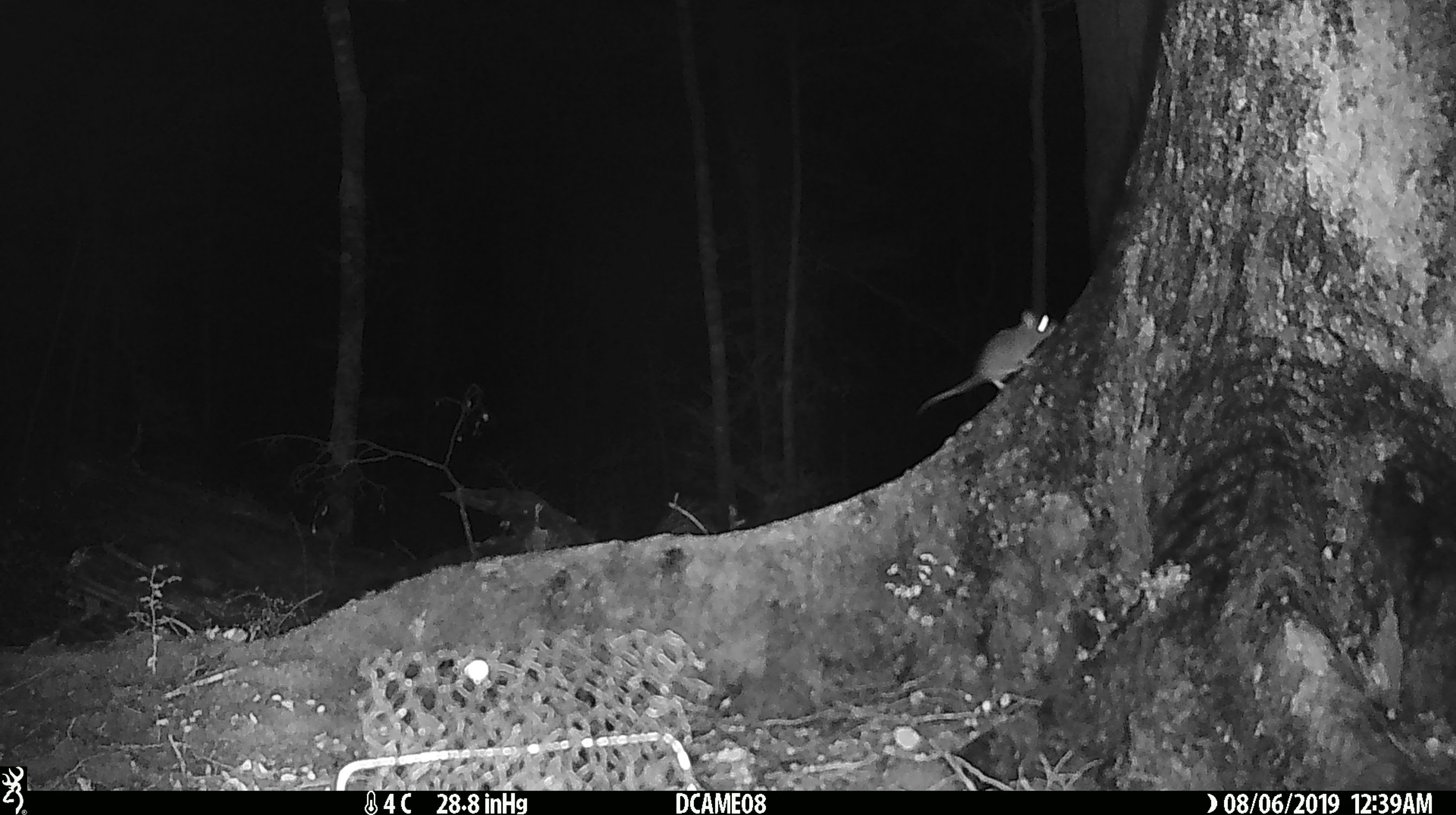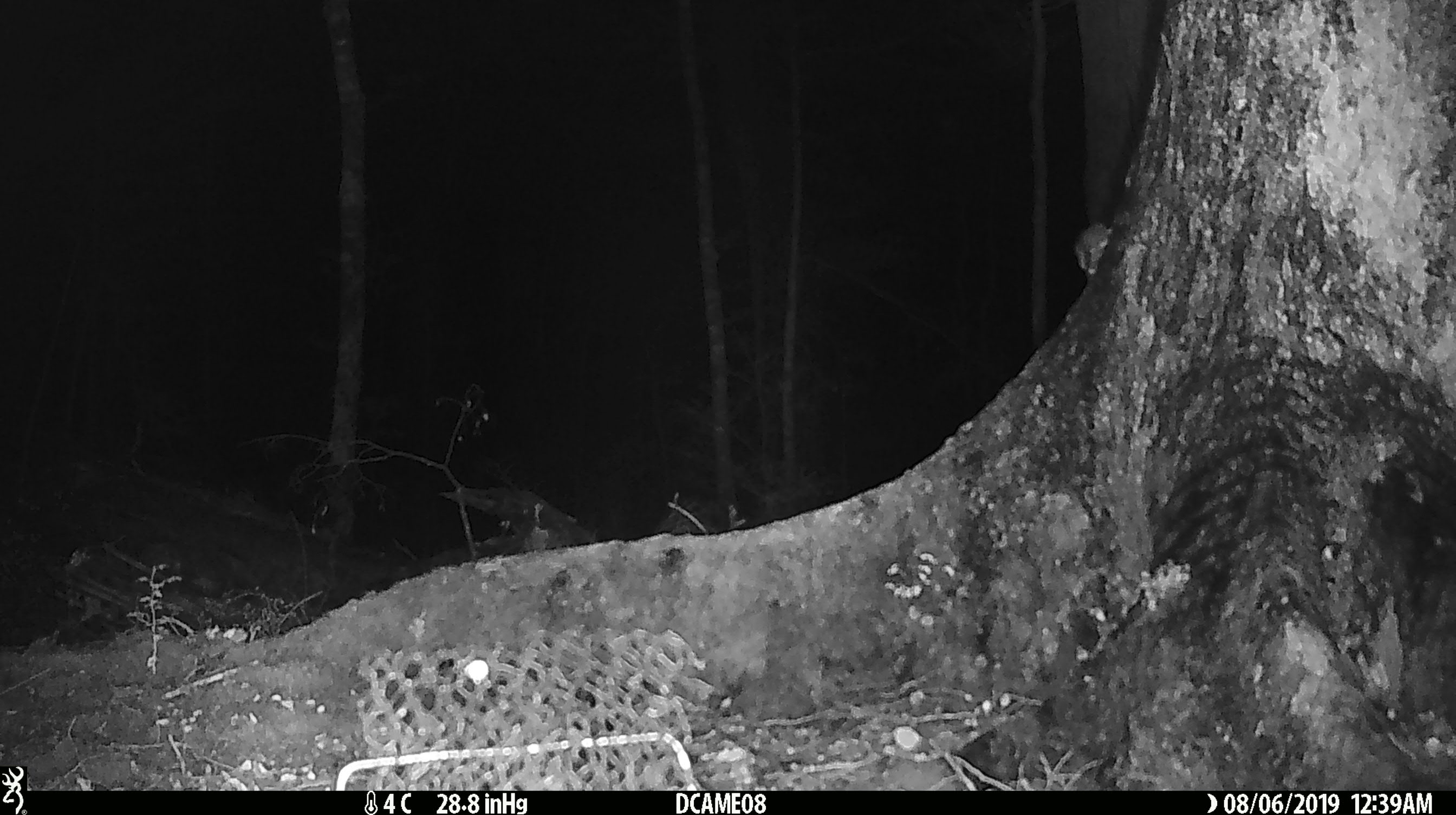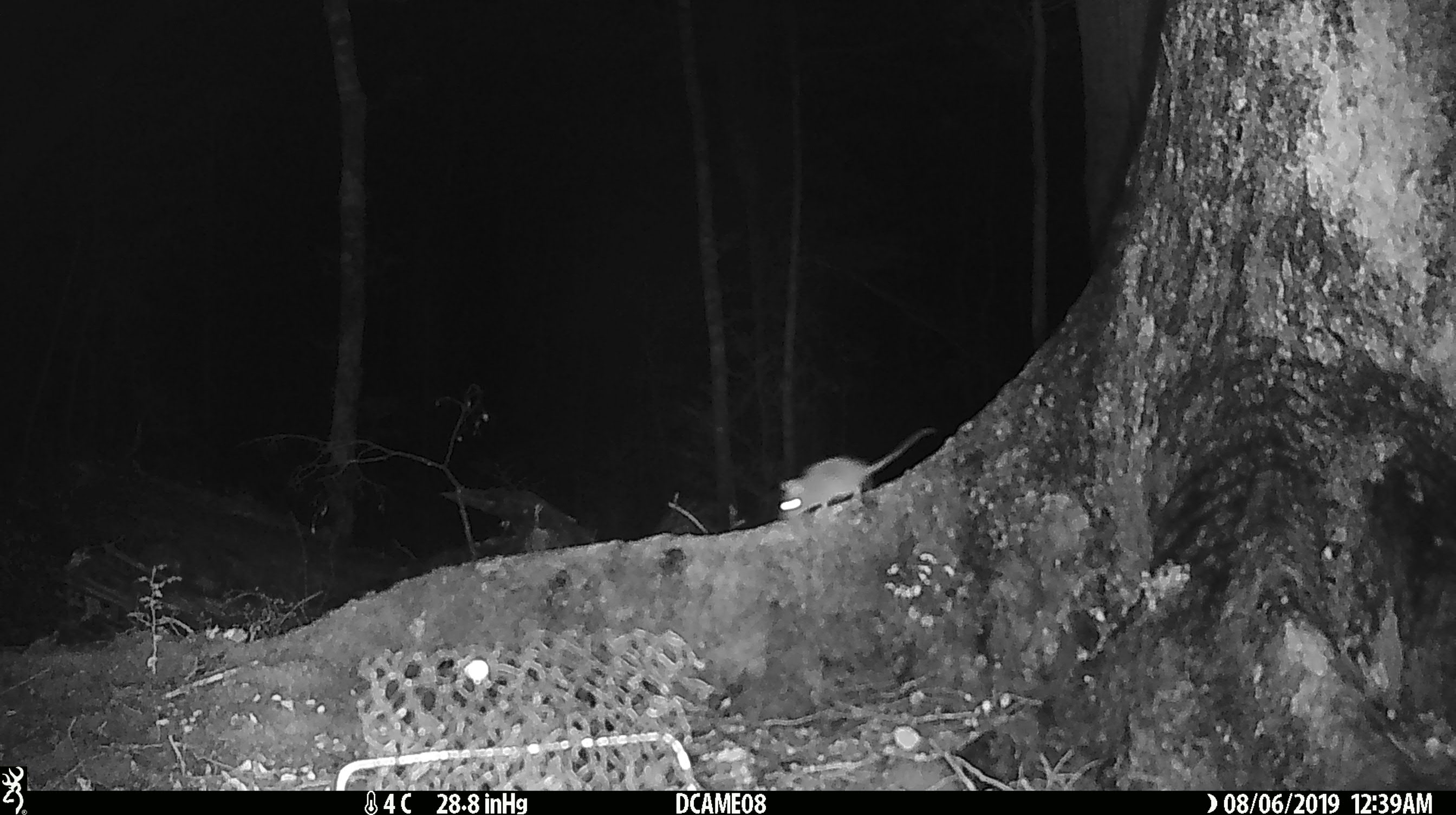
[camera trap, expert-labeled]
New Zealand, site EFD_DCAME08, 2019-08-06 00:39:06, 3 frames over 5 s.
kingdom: Animalia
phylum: Chordata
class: Mammalia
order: Rodentia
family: Muridae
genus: Mus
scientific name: Mus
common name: mouse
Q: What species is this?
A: Mouse (Mus).